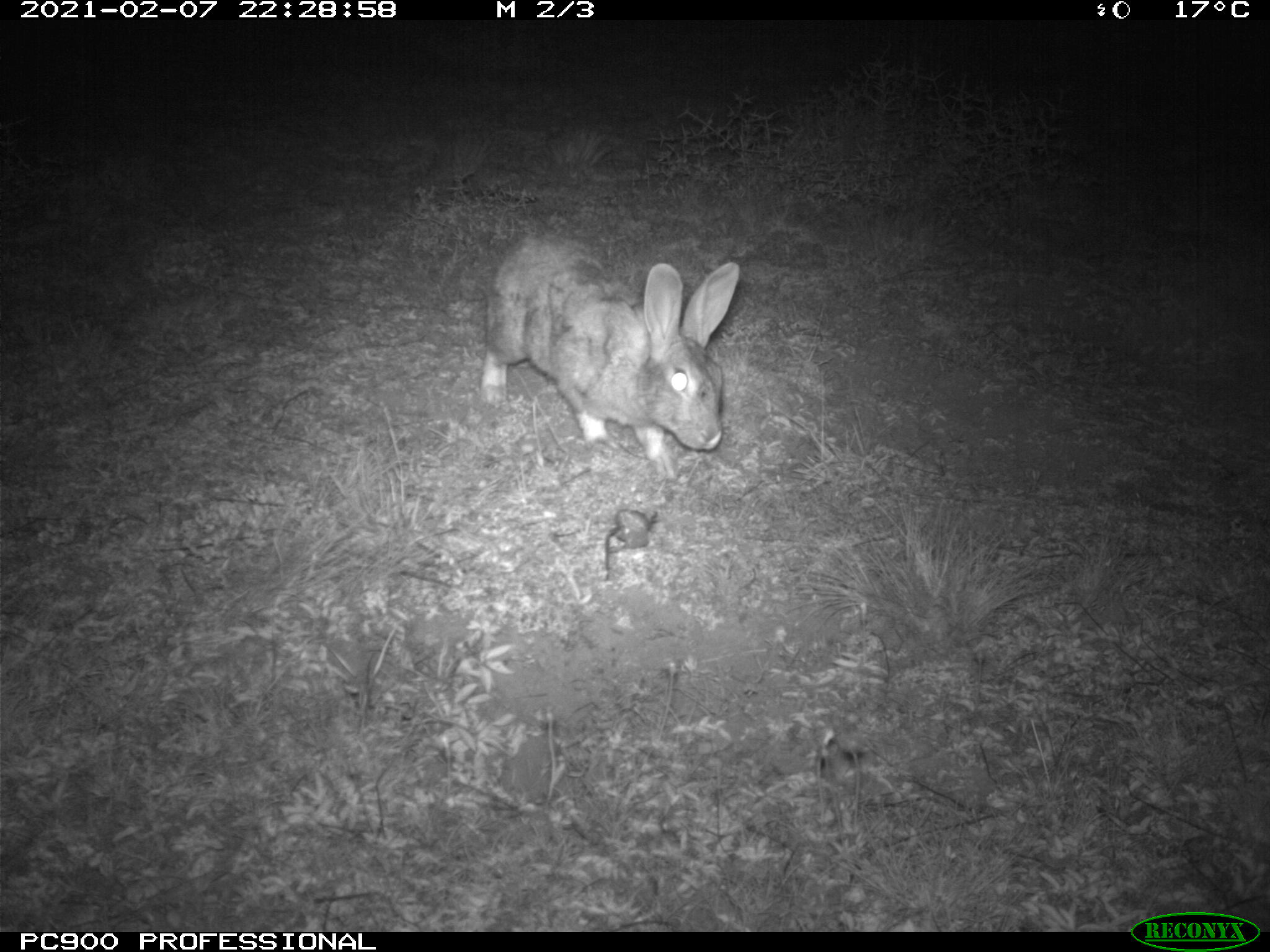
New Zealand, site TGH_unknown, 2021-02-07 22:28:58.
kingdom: Animalia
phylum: Chordata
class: Mammalia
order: Lagomorpha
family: Leporidae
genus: Oryctolagus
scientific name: Oryctolagus cuniculus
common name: european rabbit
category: rabbit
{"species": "rabbit (european rabbit) (Oryctolagus cuniculus)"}